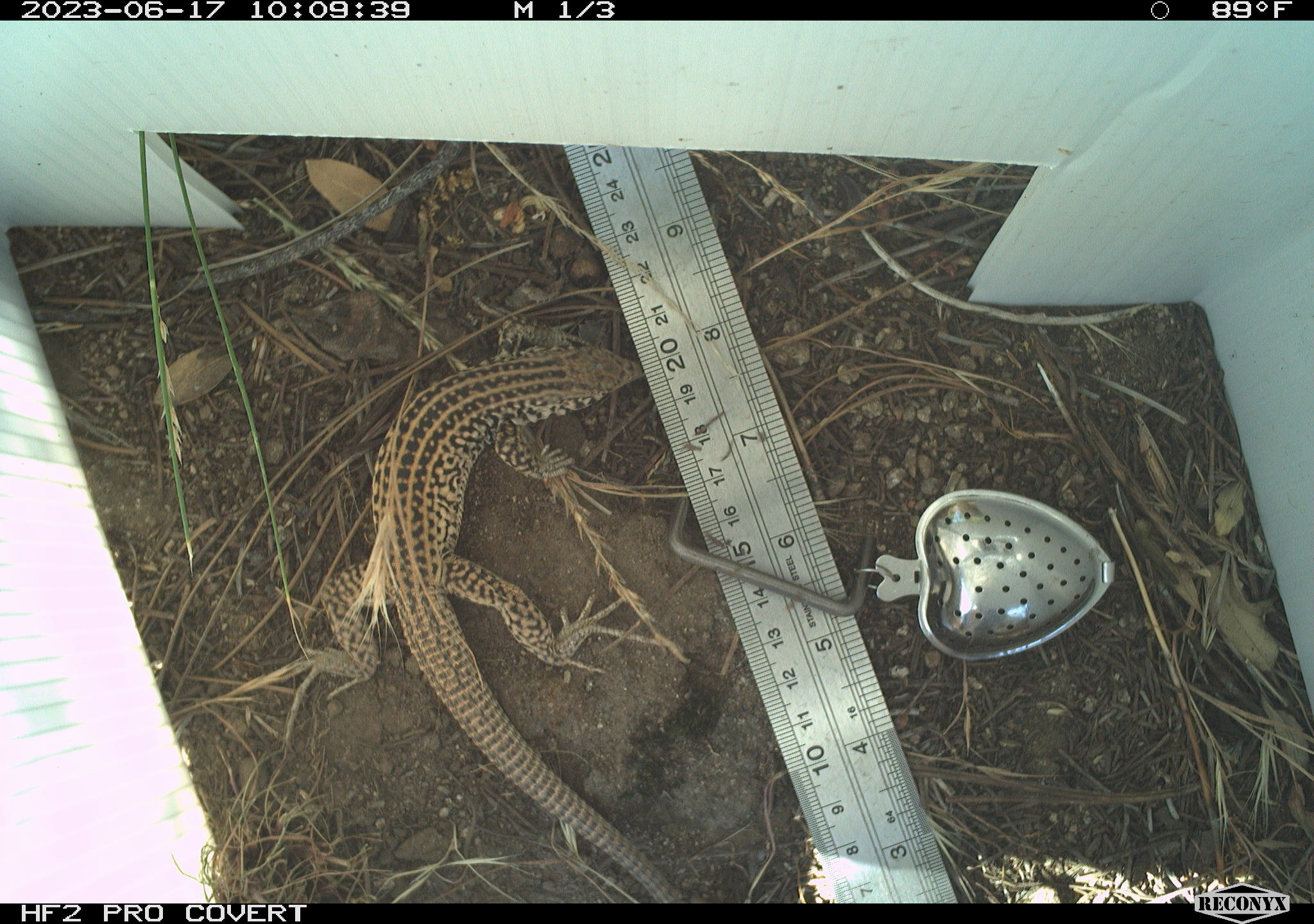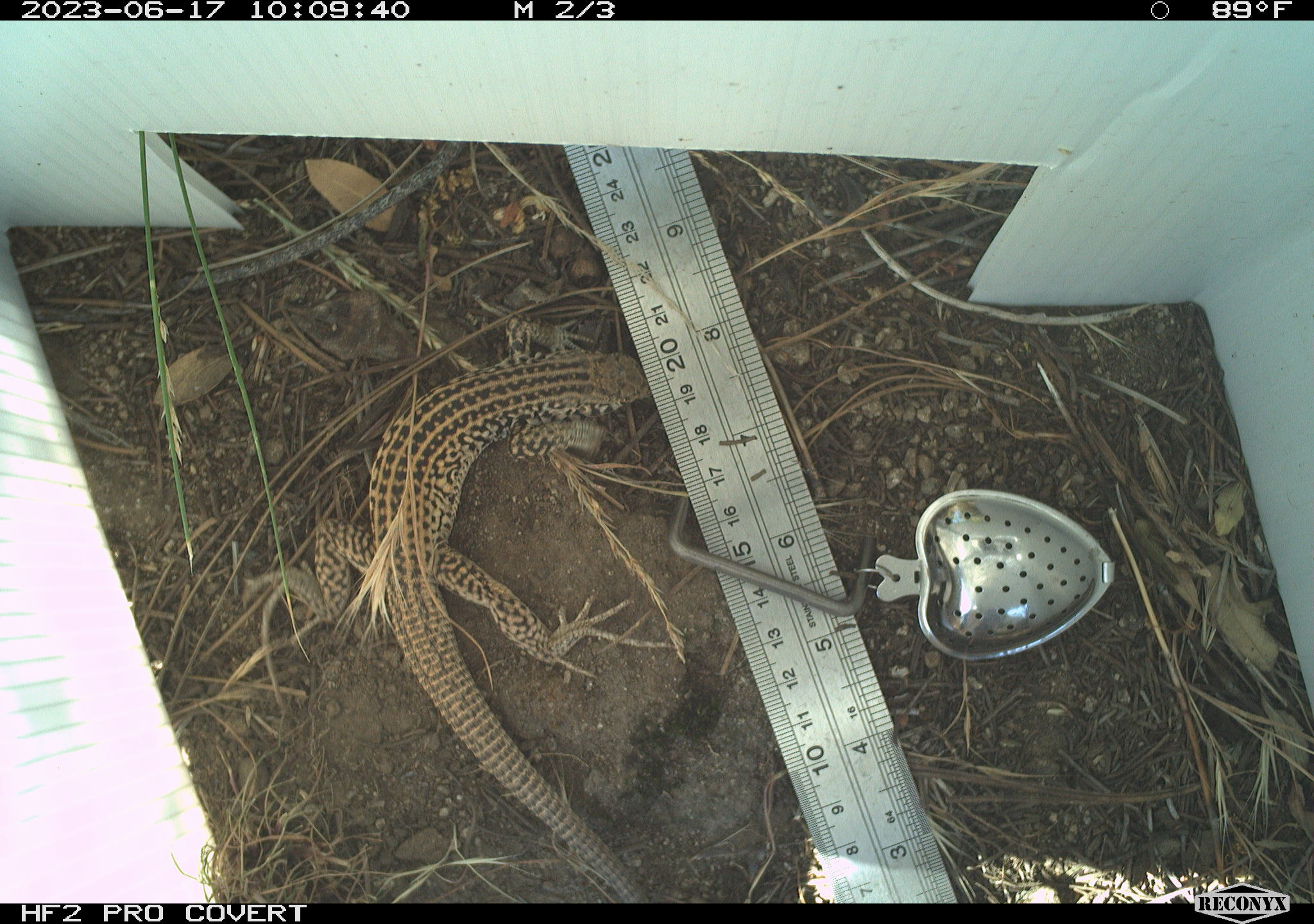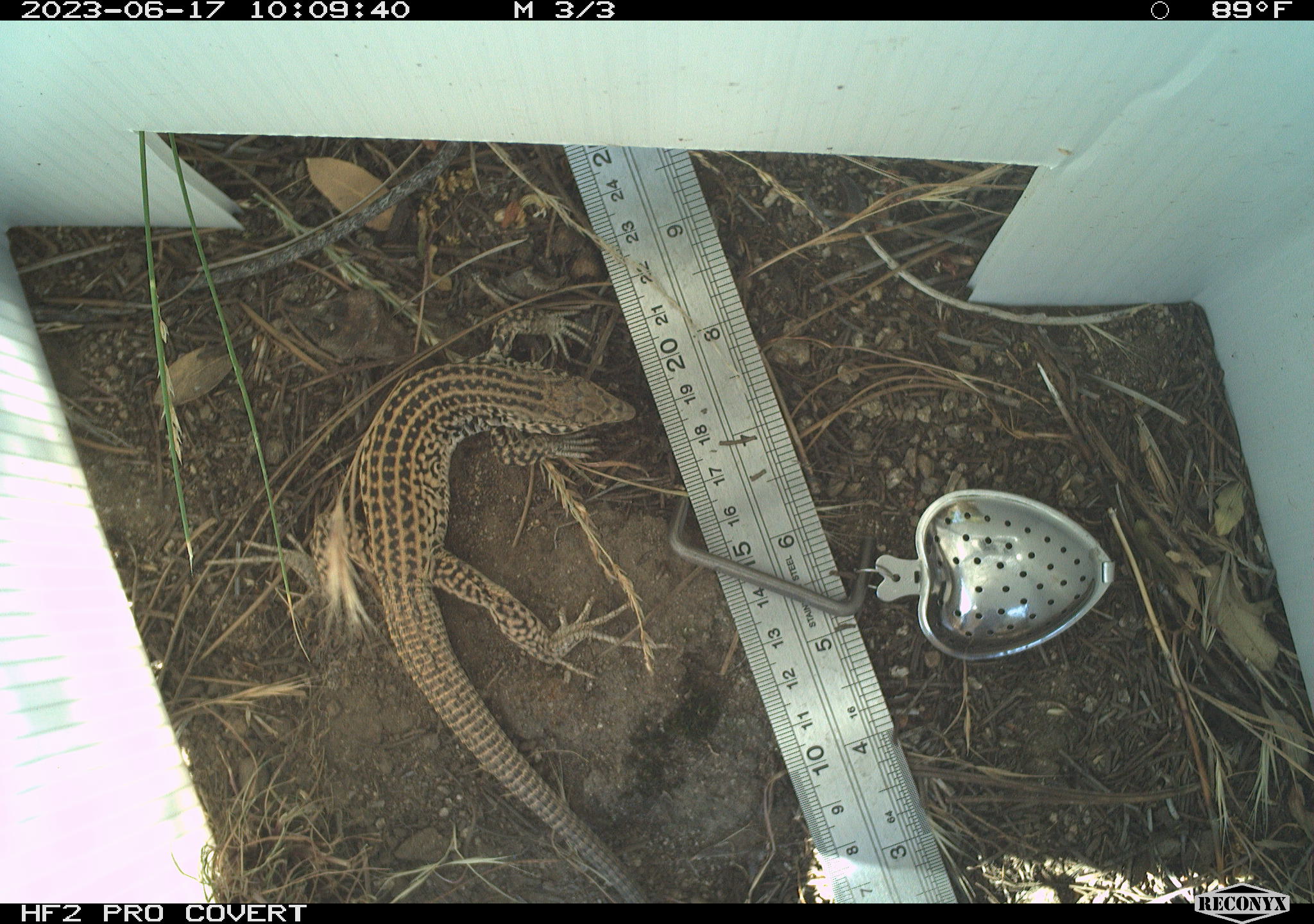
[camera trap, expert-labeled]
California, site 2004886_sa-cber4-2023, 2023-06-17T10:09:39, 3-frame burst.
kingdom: Animalia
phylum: Chordata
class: Reptilia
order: Squamata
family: Teiidae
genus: Aspidoscelis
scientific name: Aspidoscelis tigris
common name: western whiptail